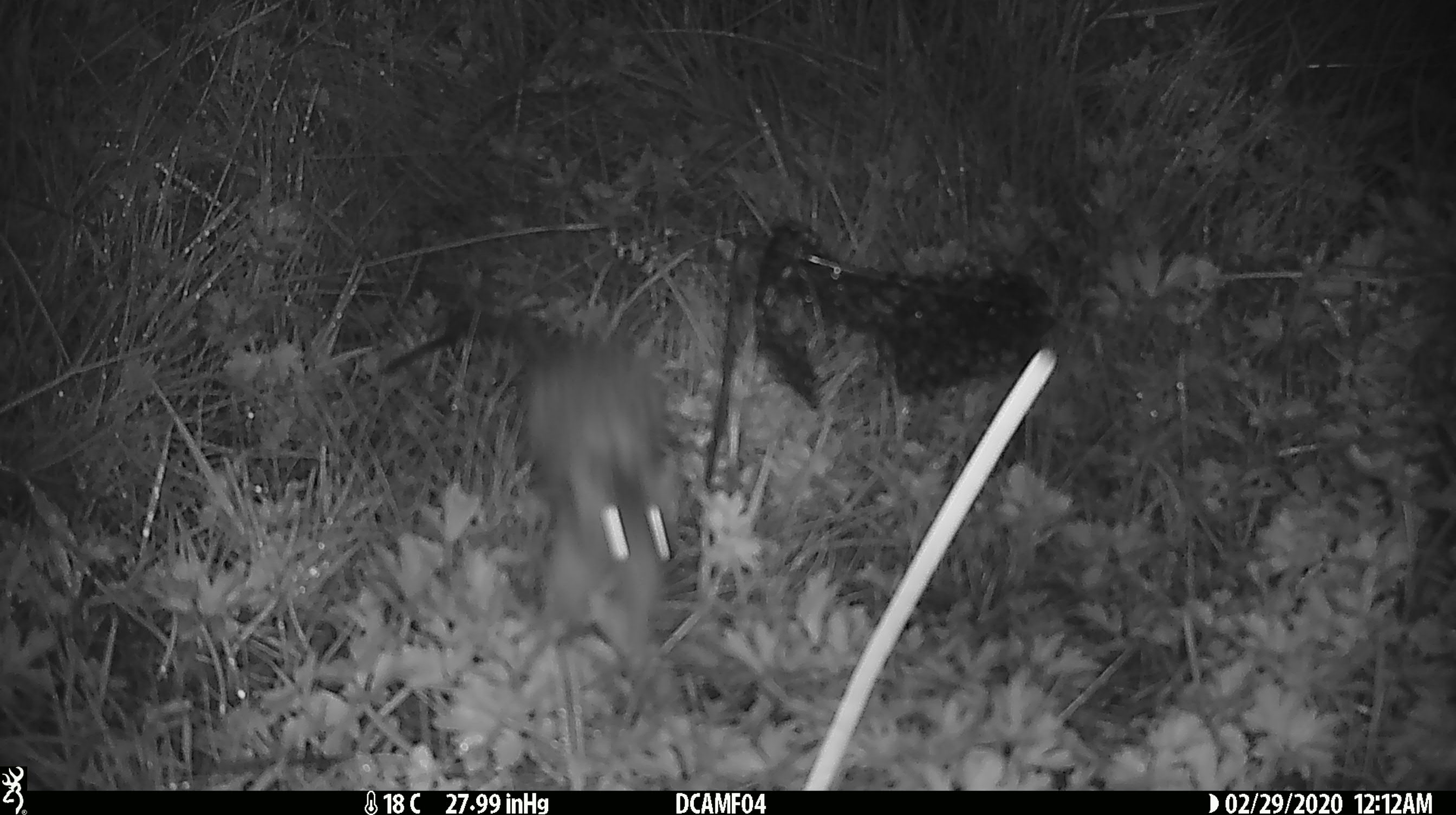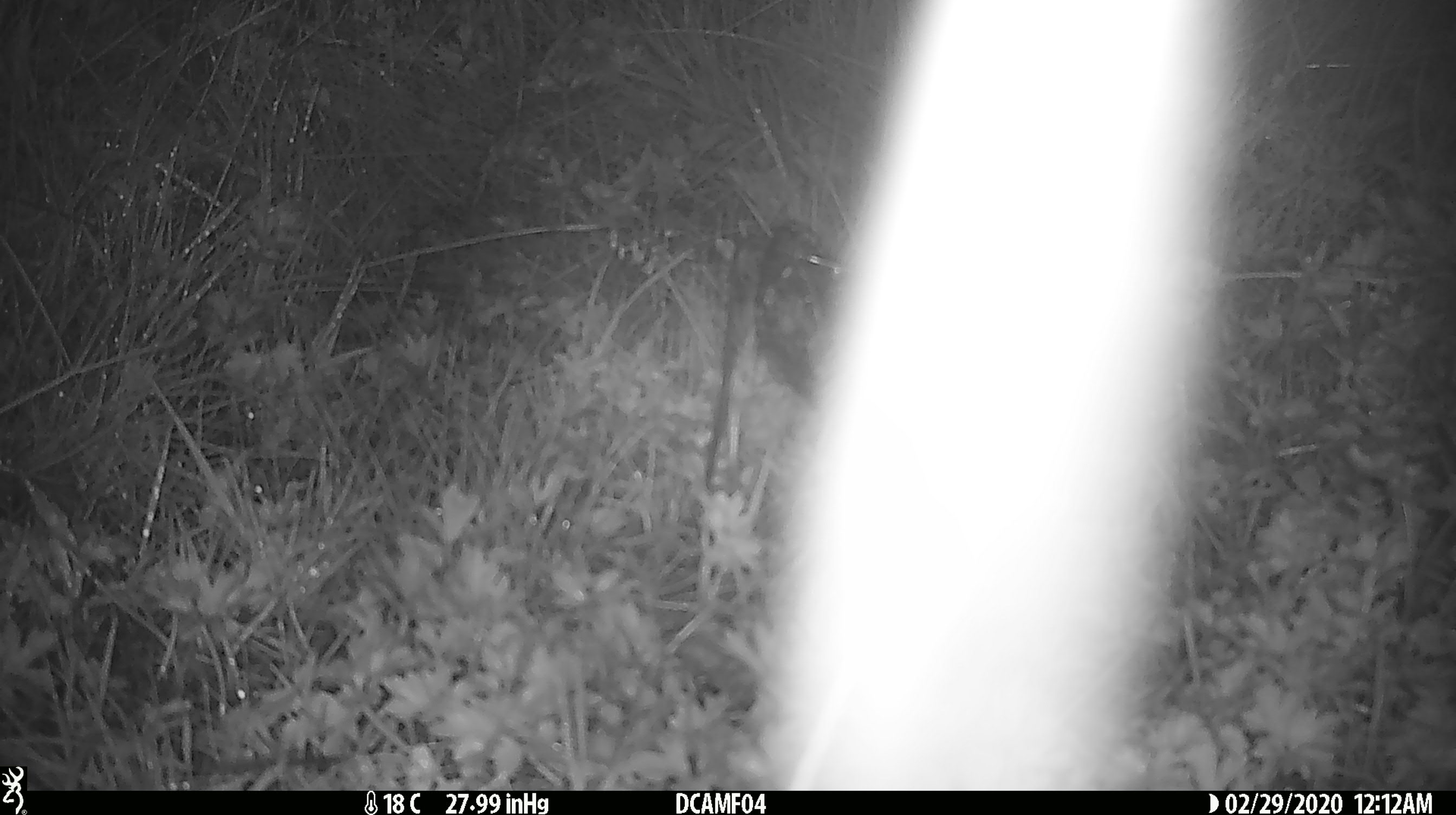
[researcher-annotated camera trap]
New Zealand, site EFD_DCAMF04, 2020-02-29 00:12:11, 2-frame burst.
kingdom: Animalia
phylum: Chordata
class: Mammalia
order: Rodentia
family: Muridae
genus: Rattus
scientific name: Rattus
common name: rat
Rat (Rattus).